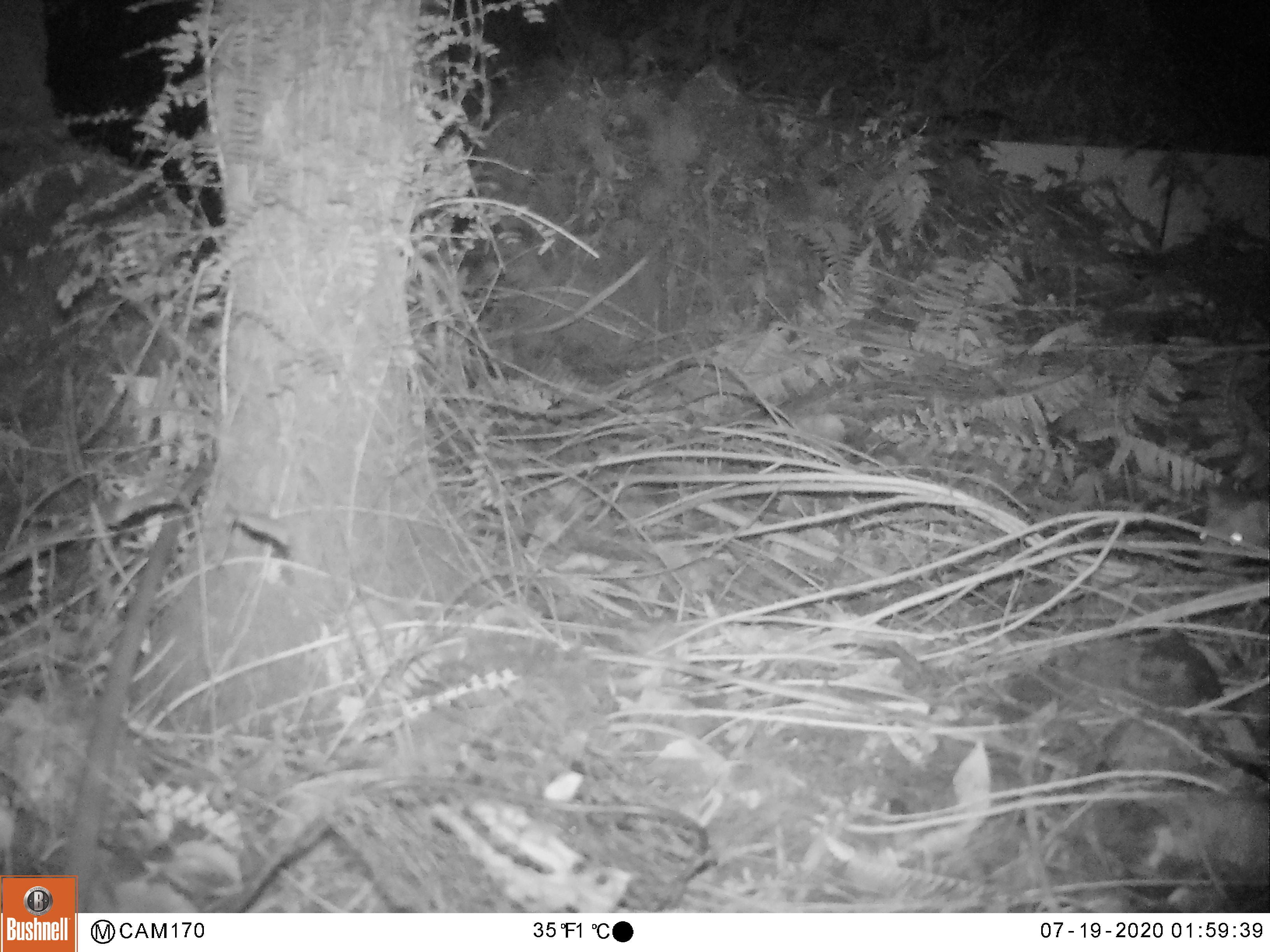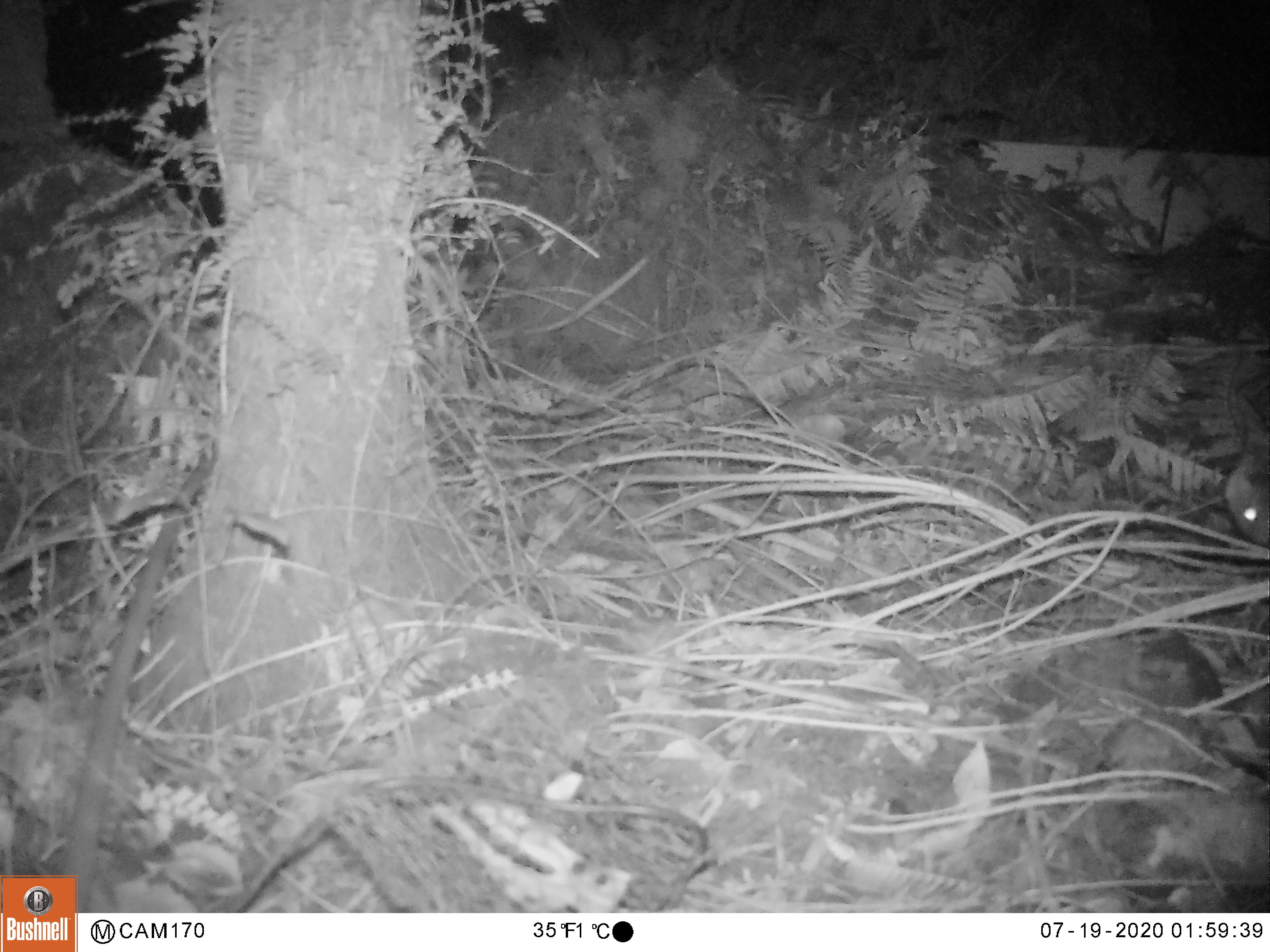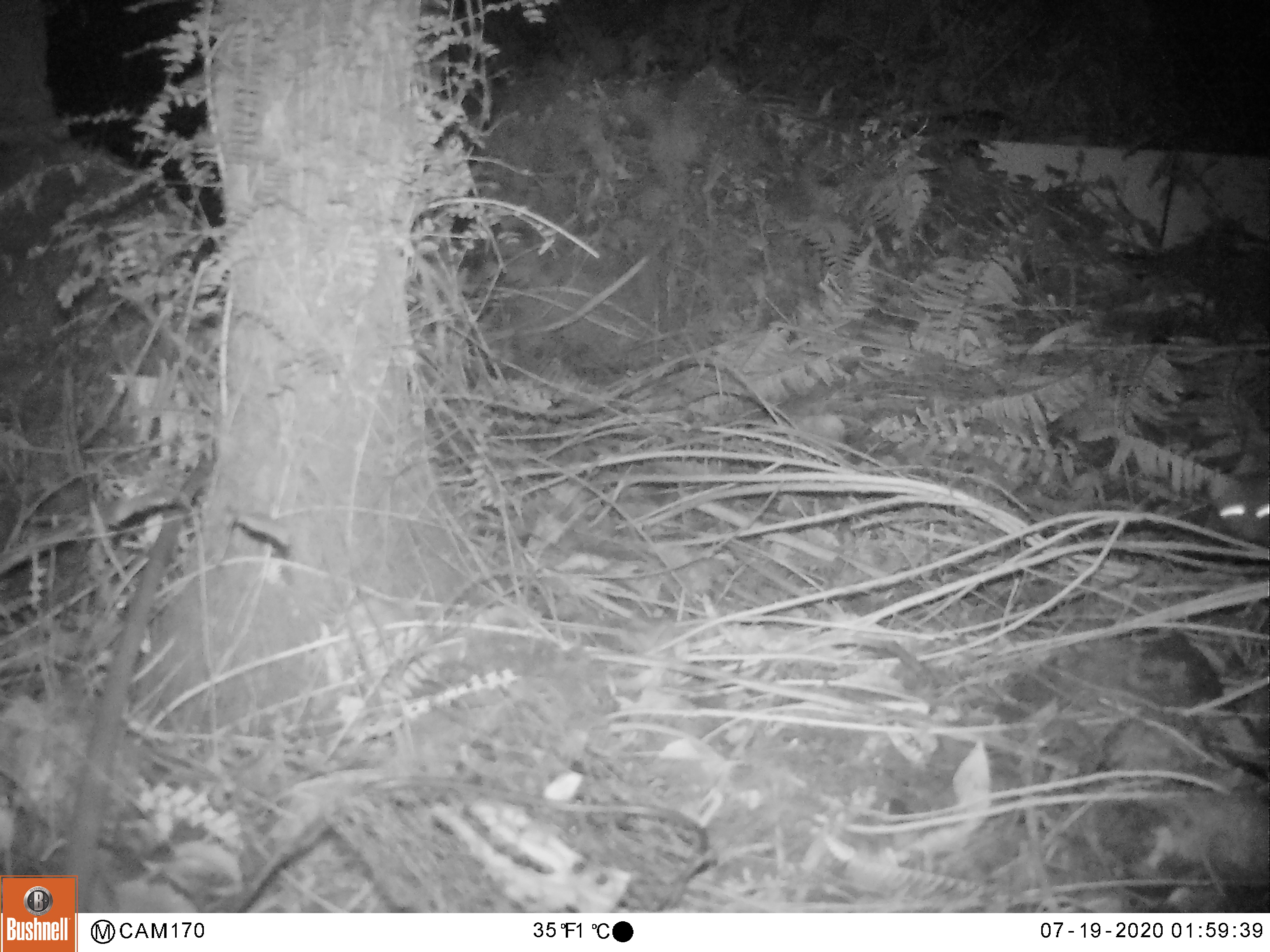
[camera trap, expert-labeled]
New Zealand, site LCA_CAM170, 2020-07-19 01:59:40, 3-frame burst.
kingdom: Animalia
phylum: Chordata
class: Mammalia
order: Carnivora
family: Mustelidae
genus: Mustela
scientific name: Mustela erminea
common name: stoat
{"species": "stoat (Mustela erminea)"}